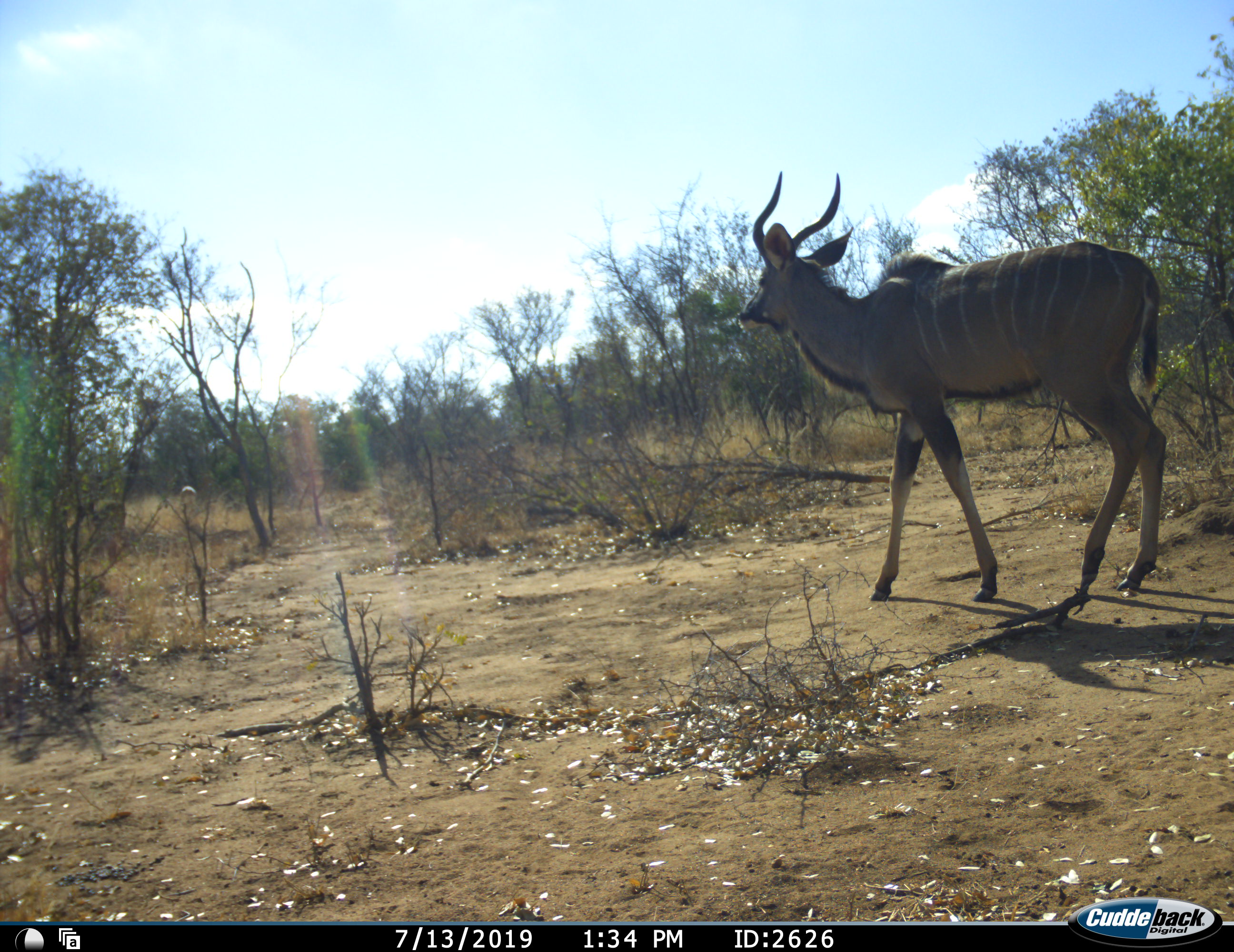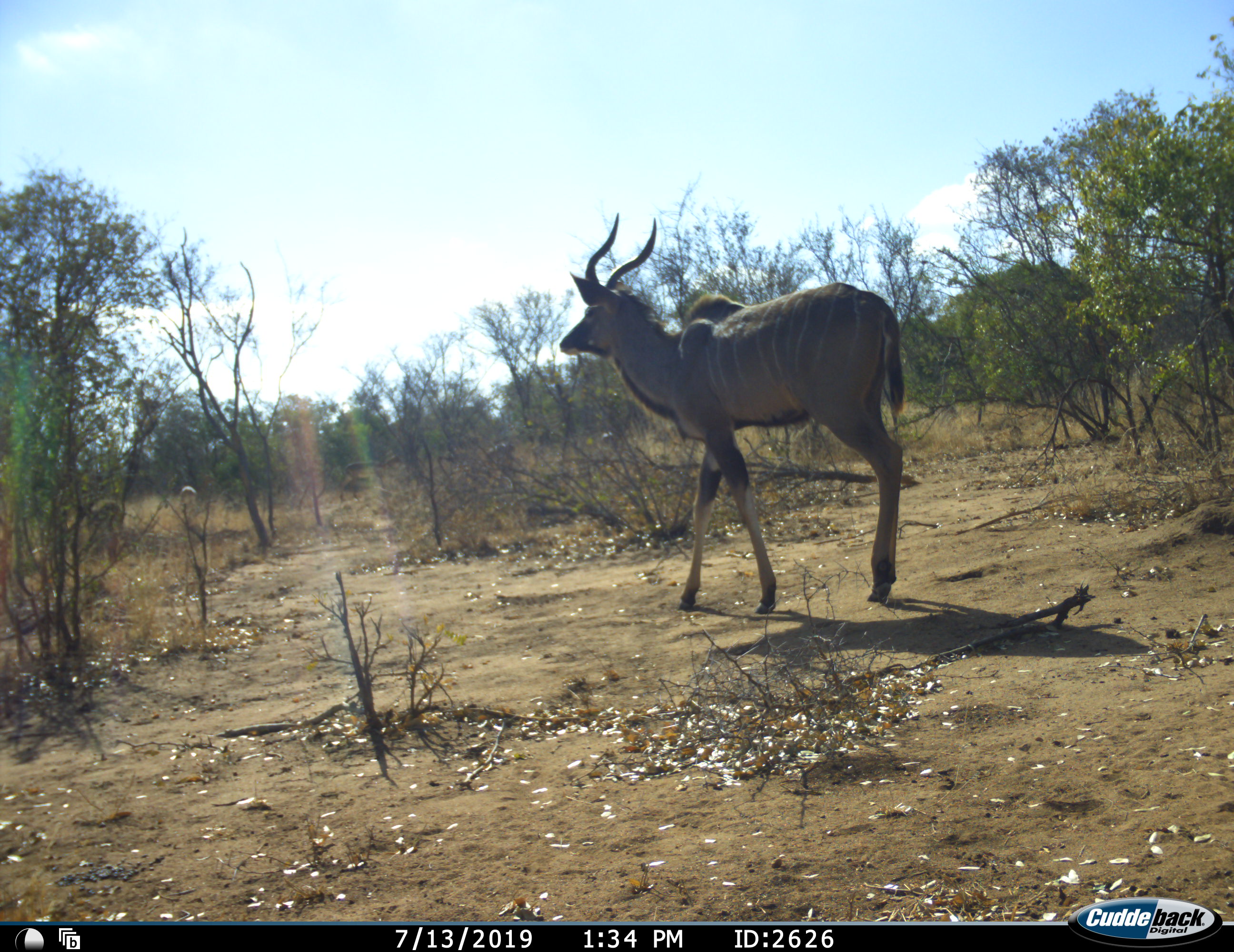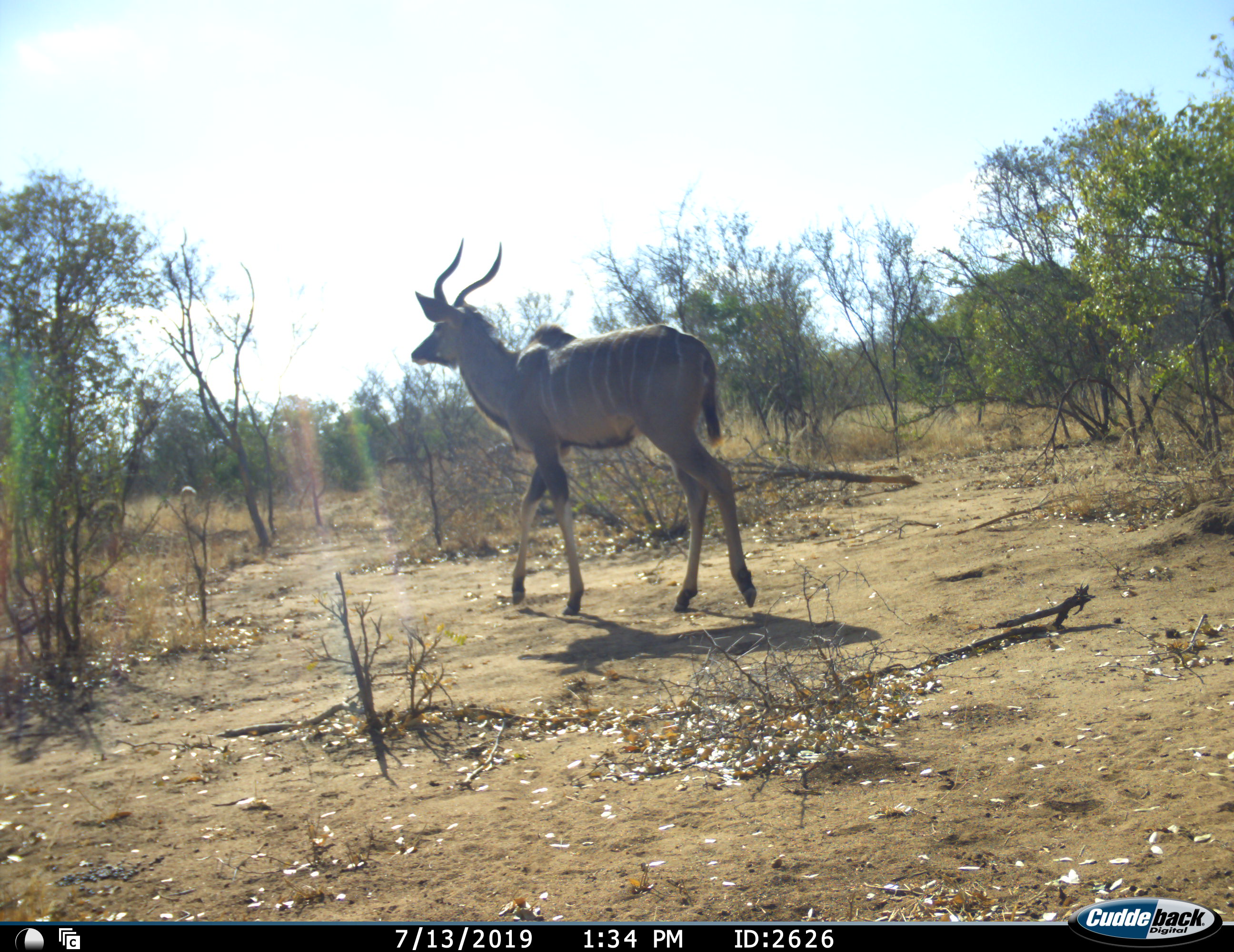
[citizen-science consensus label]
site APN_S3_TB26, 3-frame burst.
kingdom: Animalia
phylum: Chordata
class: Mammalia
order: Artiodactyla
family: Bovidae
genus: Tragelaphus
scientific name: Tragelaphus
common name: kudu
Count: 1.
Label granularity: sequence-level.